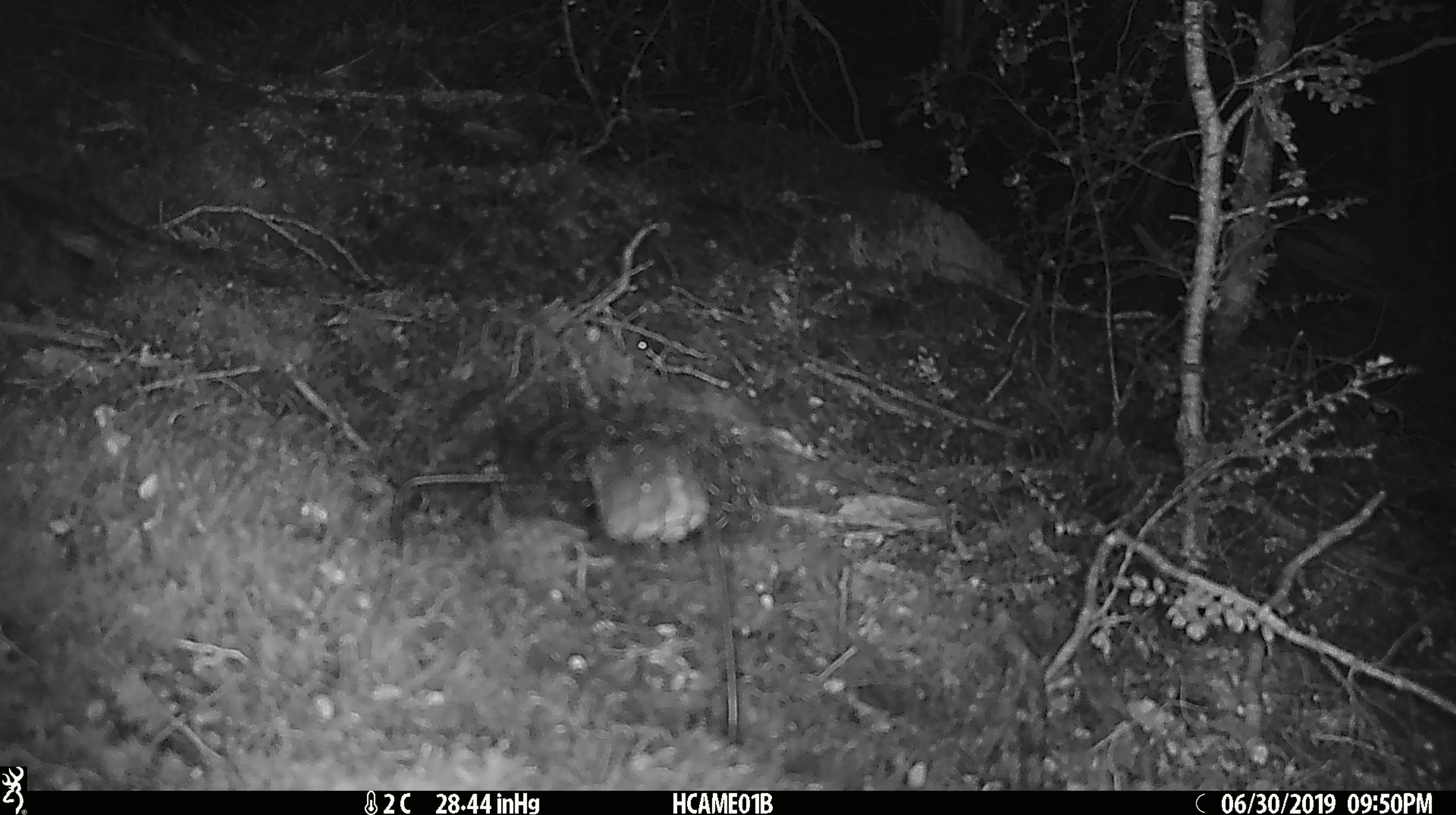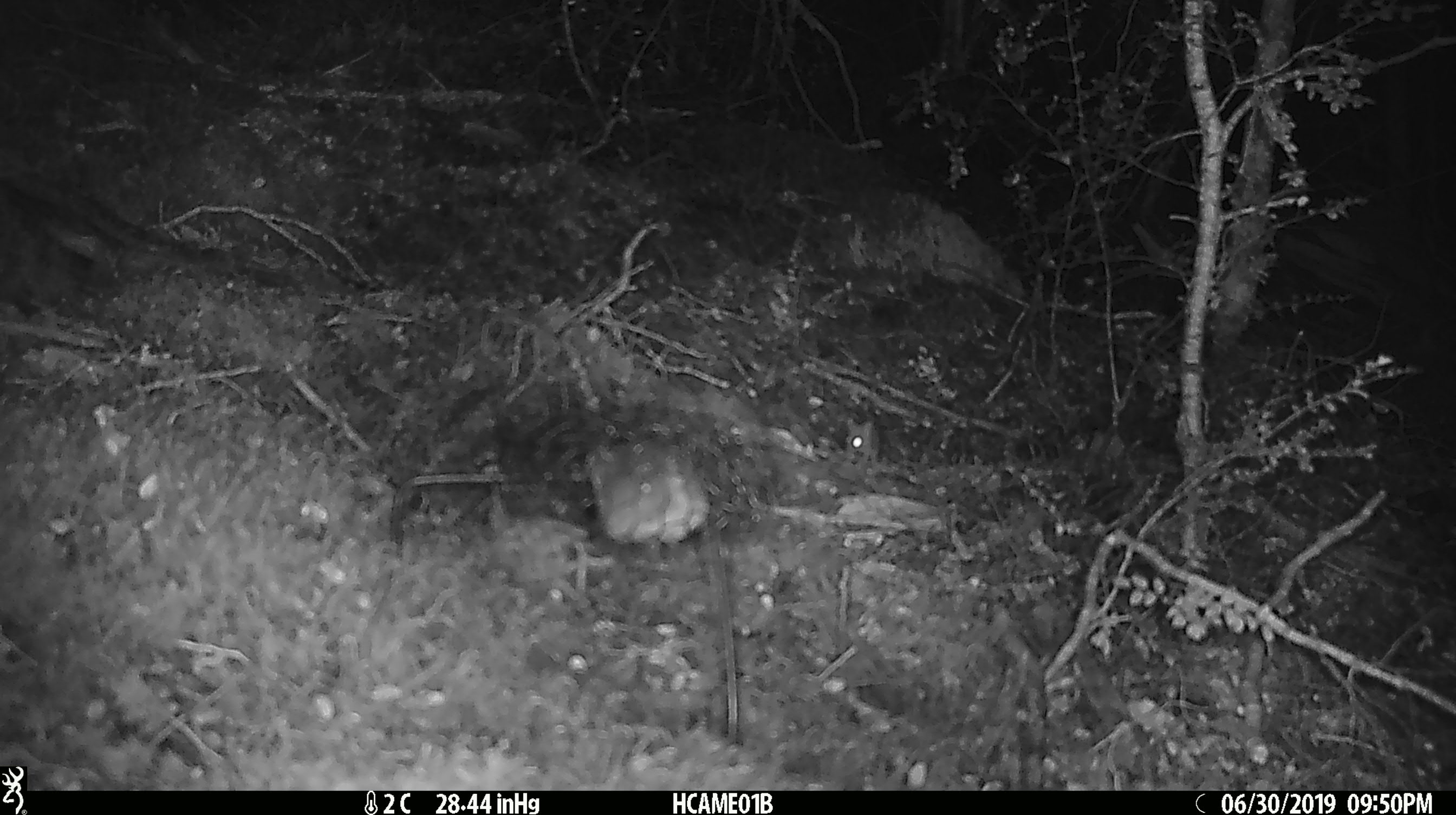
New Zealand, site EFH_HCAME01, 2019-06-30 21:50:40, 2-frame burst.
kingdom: Animalia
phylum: Chordata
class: Mammalia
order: Rodentia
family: Muridae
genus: Mus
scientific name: Mus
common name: mouse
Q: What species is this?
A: Mouse (Mus).